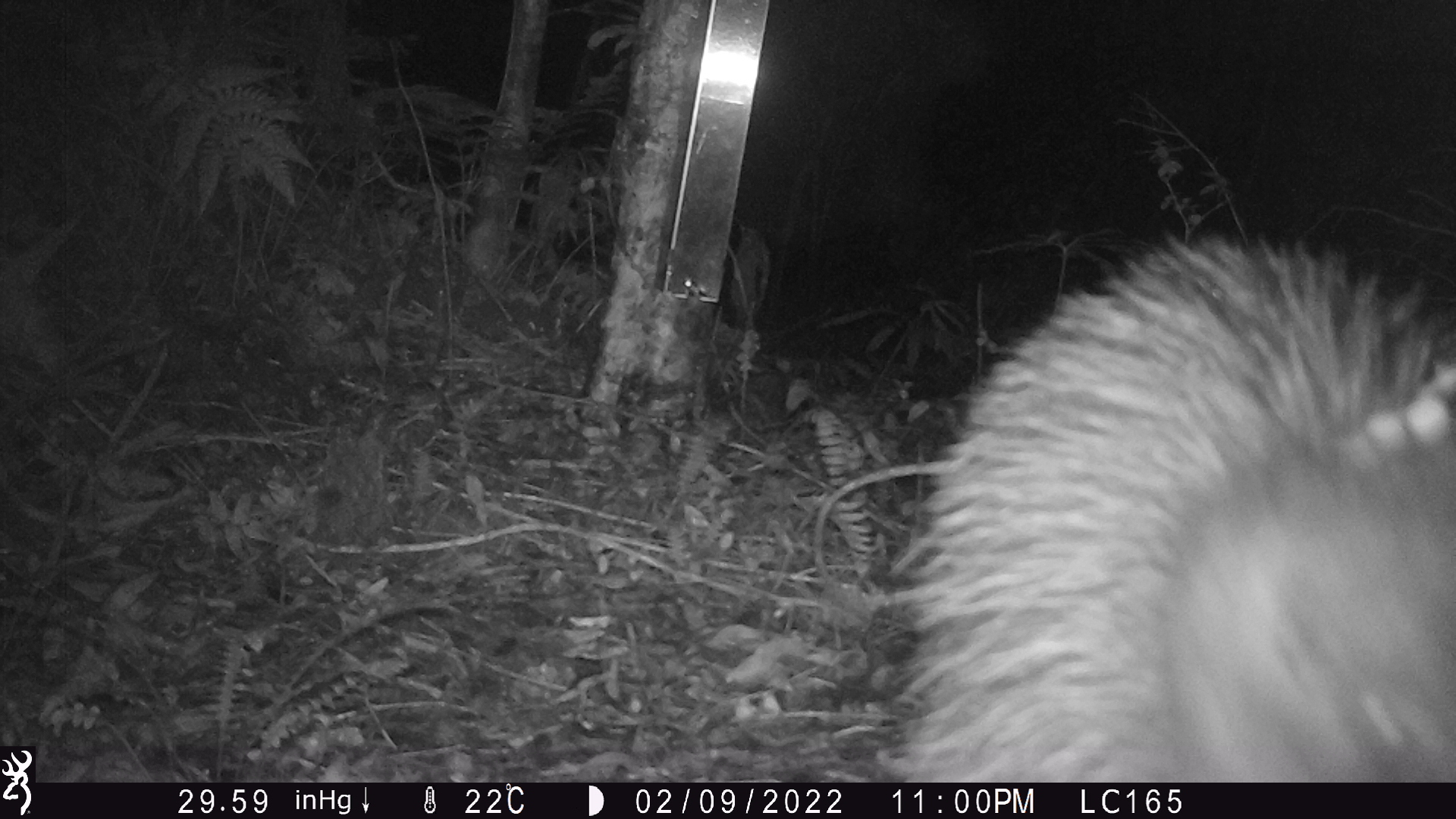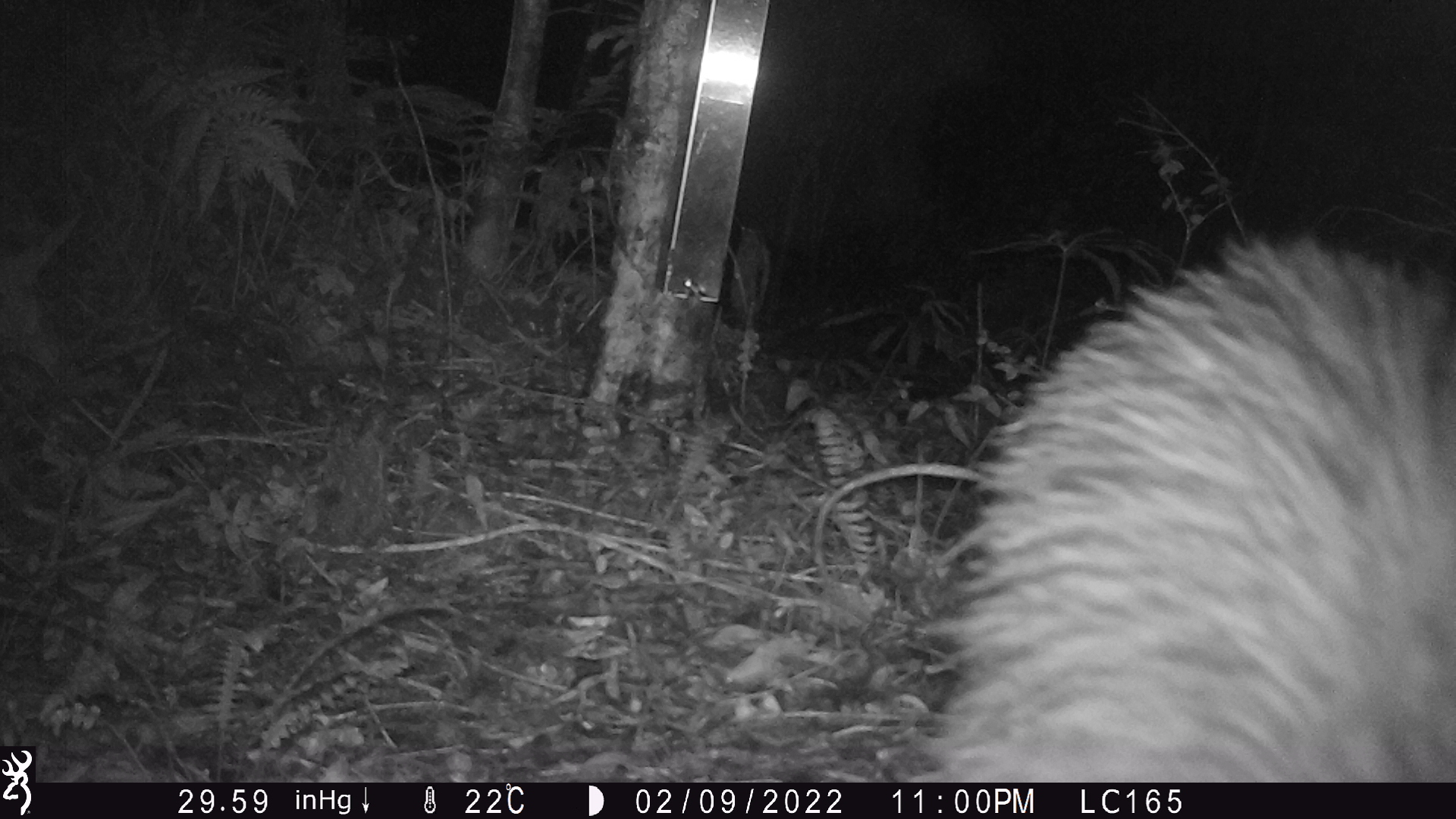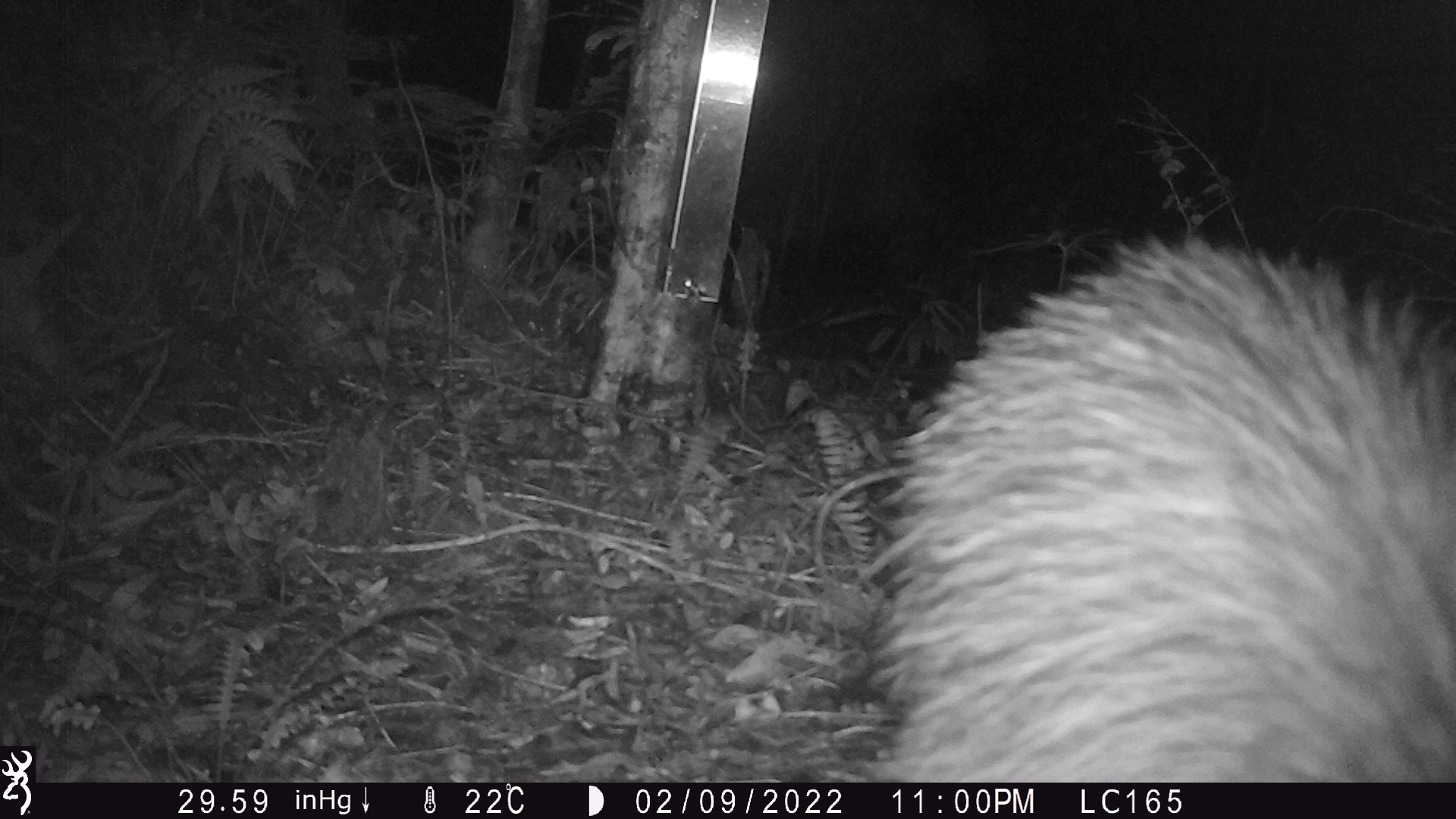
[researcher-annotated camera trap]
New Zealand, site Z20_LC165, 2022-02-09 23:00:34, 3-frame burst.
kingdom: Animalia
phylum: Chordata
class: Aves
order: Apterygiformes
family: Apterygidae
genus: Apteryx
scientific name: Apteryx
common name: kiwi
Kiwi (Apteryx).